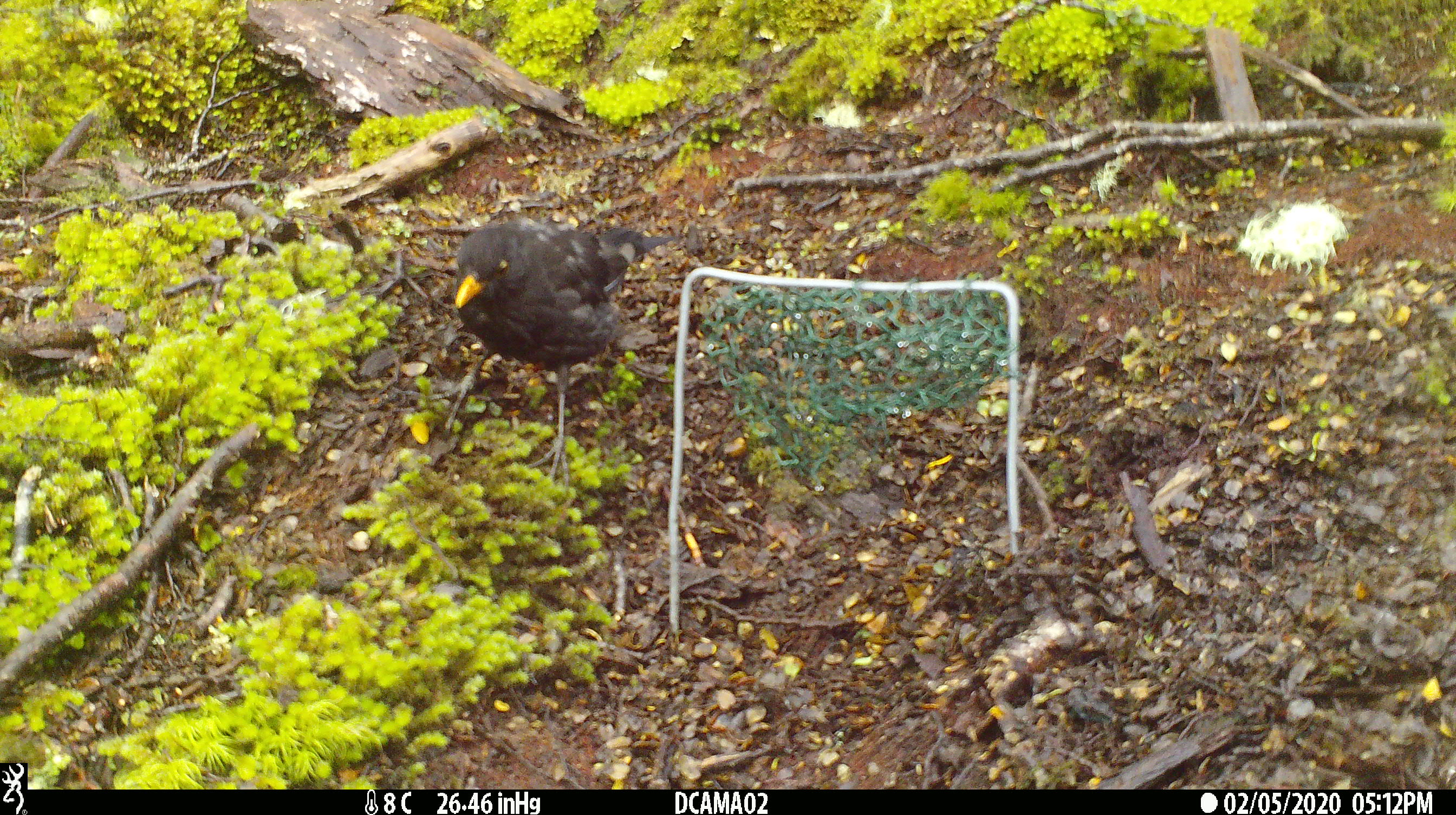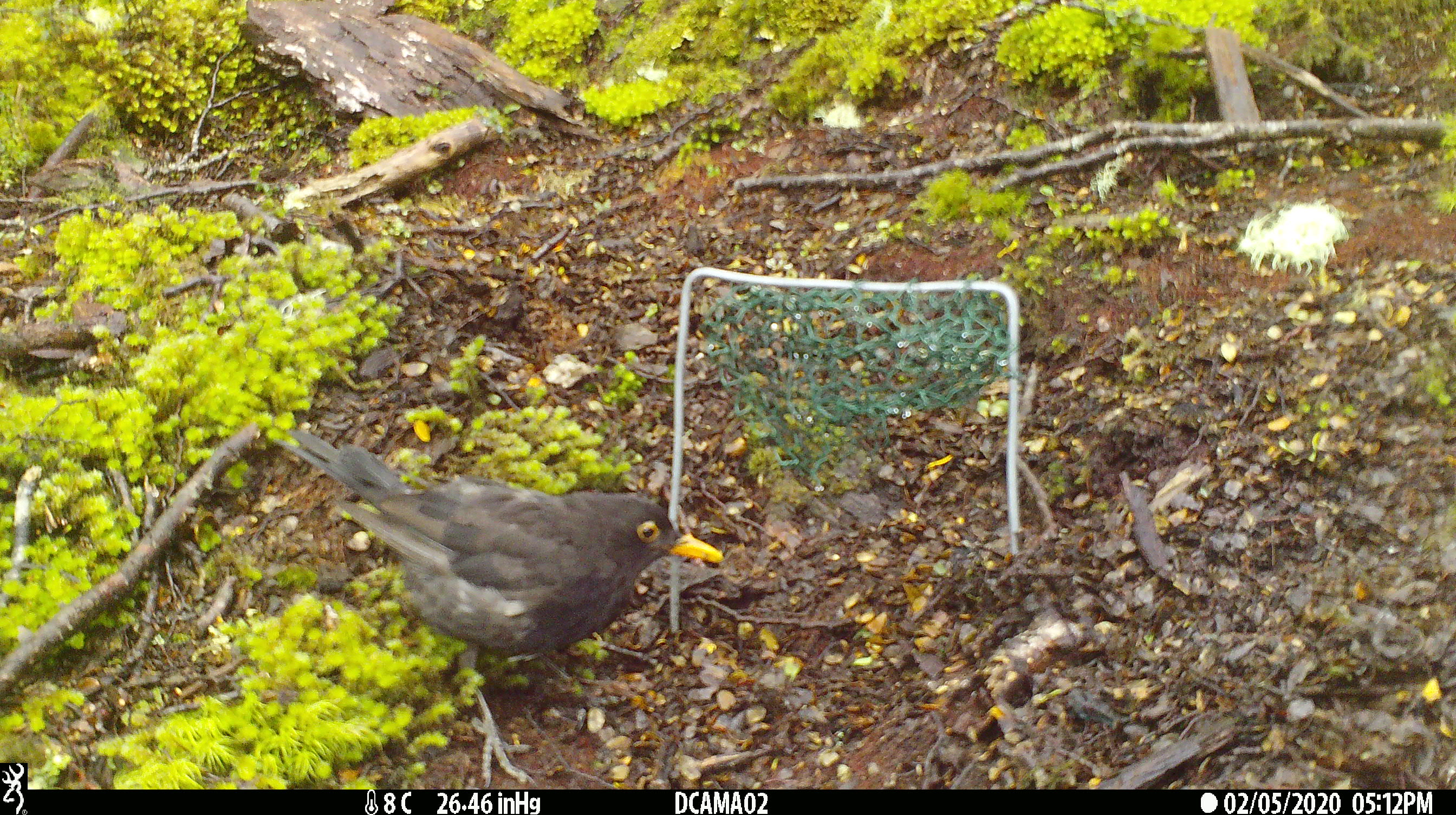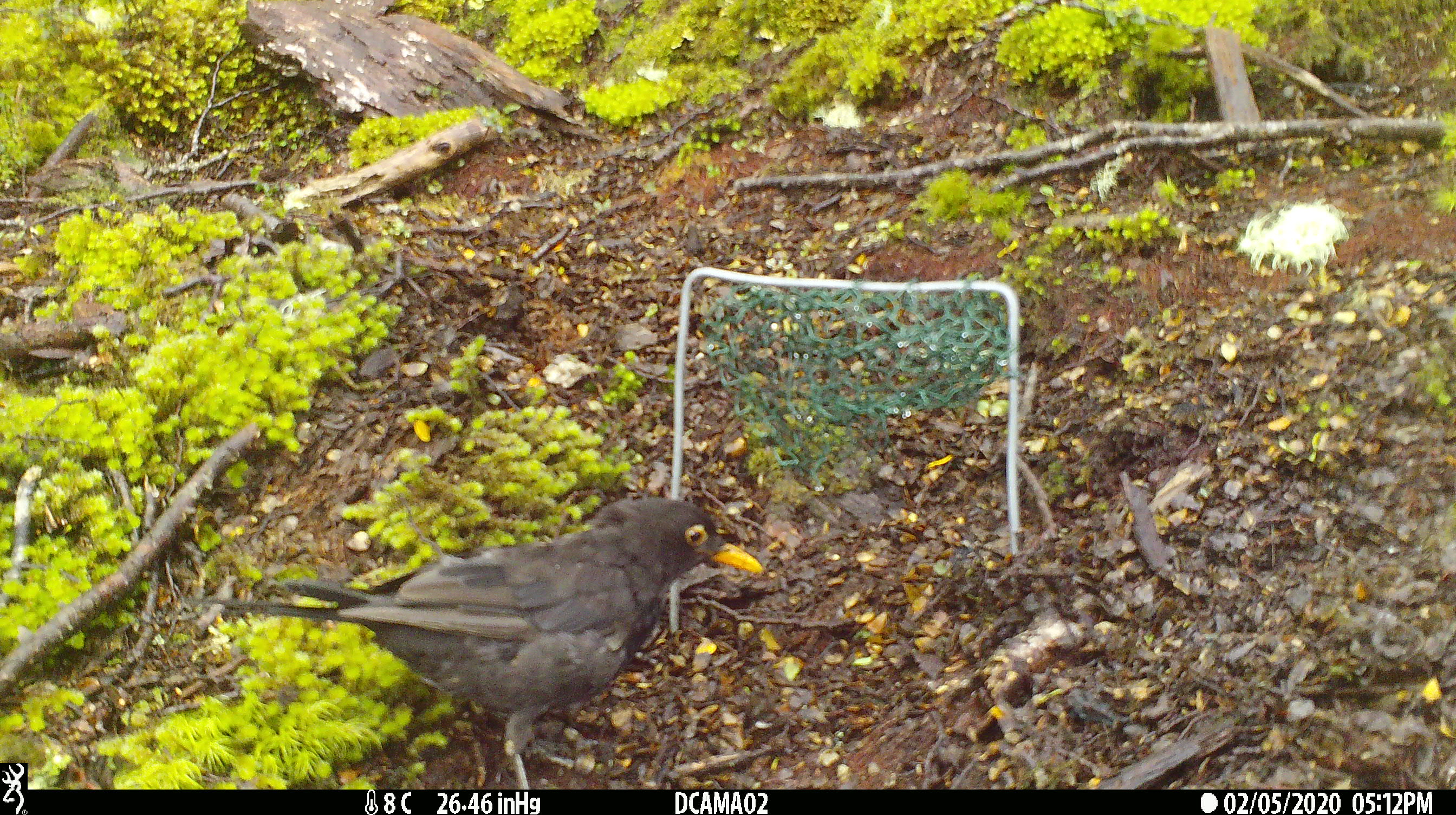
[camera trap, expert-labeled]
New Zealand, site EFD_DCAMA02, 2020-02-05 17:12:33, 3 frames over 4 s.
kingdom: Animalia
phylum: Chordata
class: Aves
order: Passeriformes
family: Turdidae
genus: Turdus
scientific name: Turdus merula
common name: eurasian blackbird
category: blackbird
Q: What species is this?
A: Blackbird (eurasian blackbird) (Turdus merula).